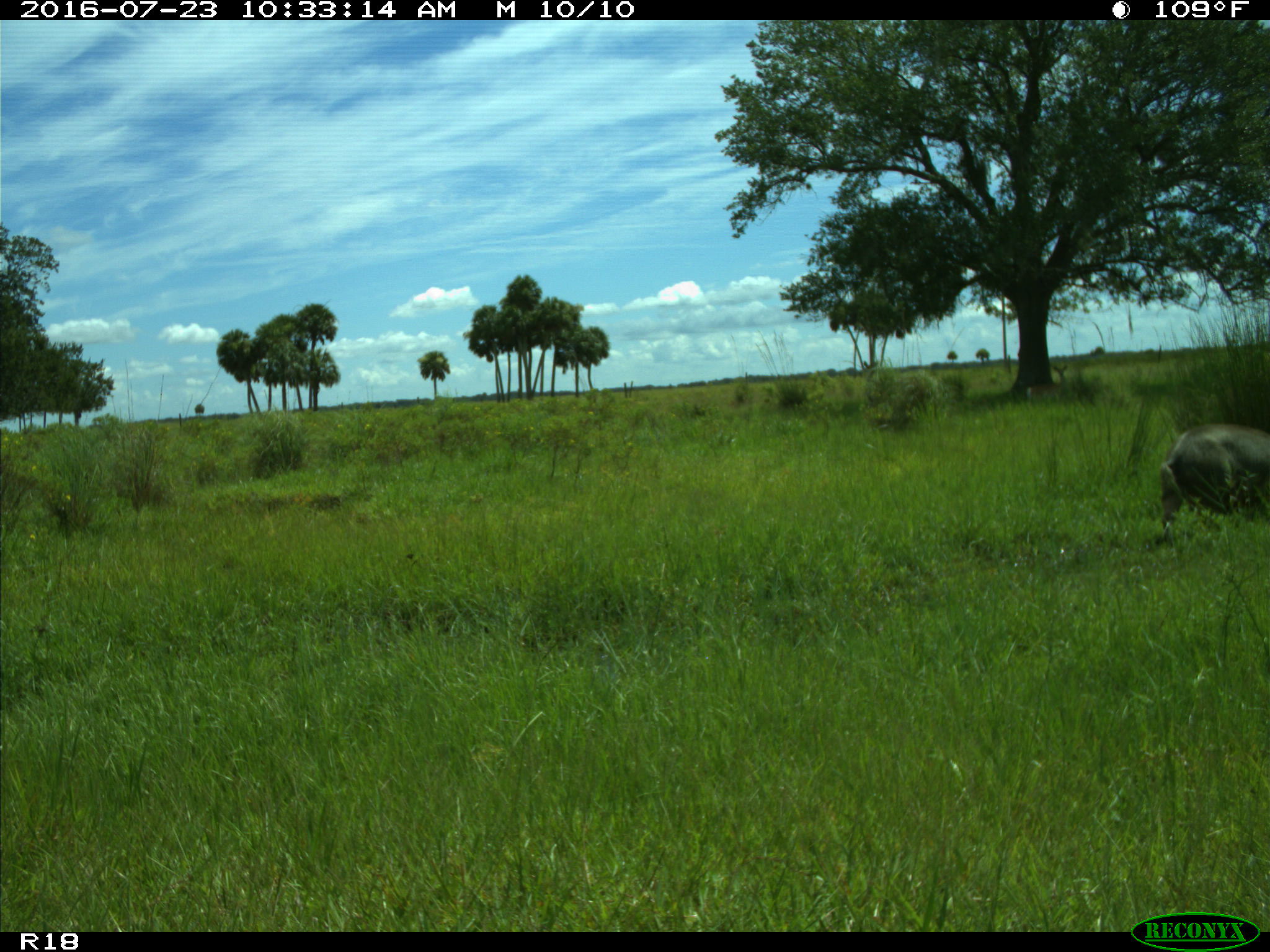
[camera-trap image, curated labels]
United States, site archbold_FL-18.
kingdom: Animalia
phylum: Chordata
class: Mammalia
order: Artiodactyla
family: Suidae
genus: Sus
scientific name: Sus scrofa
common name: wild boar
Sus scrofa (wild boar).